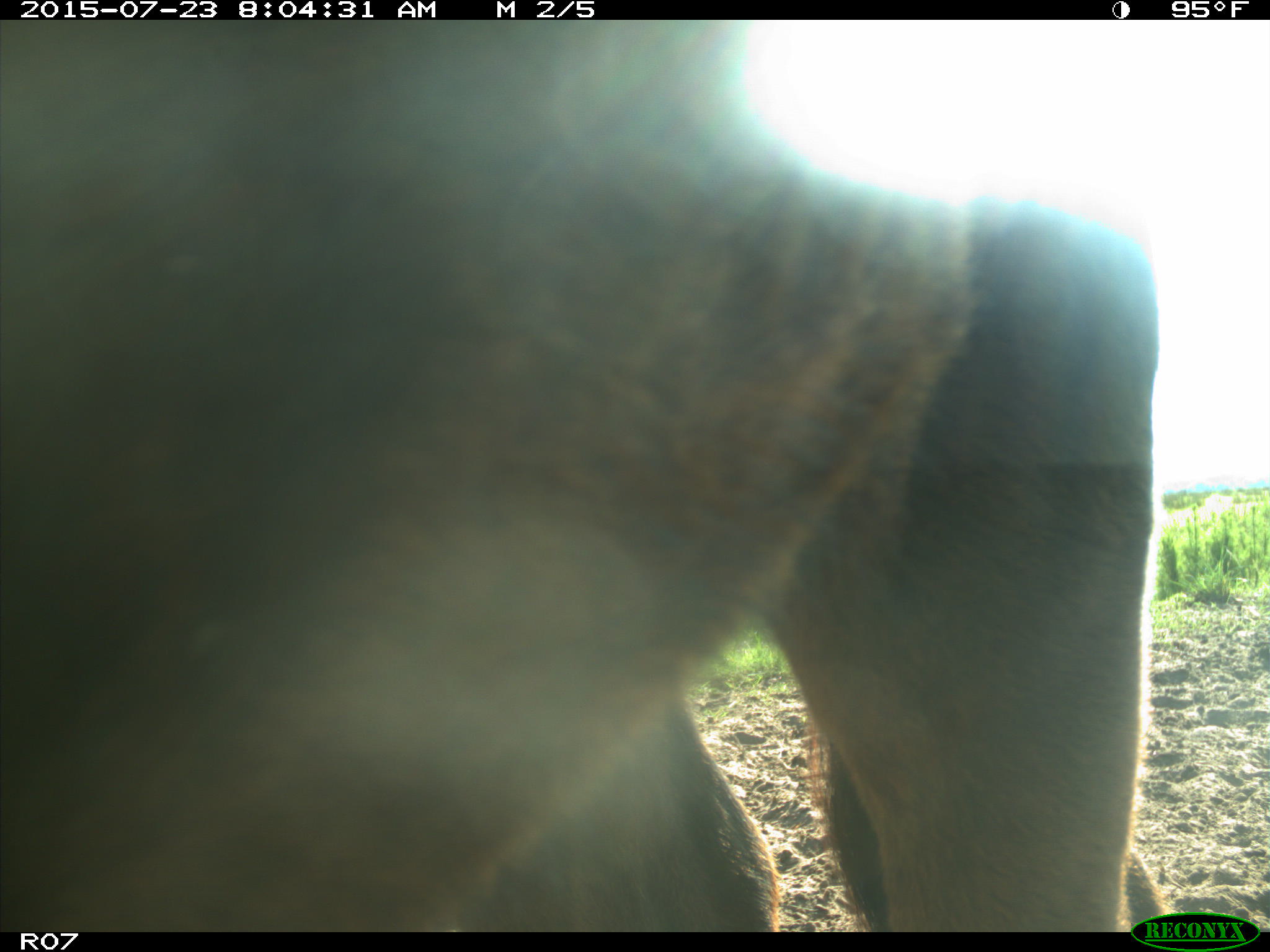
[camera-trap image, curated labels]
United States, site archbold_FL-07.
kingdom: Animalia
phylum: Chordata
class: Mammalia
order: Artiodactyla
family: Bovidae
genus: Bos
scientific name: Bos taurus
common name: domestic cow